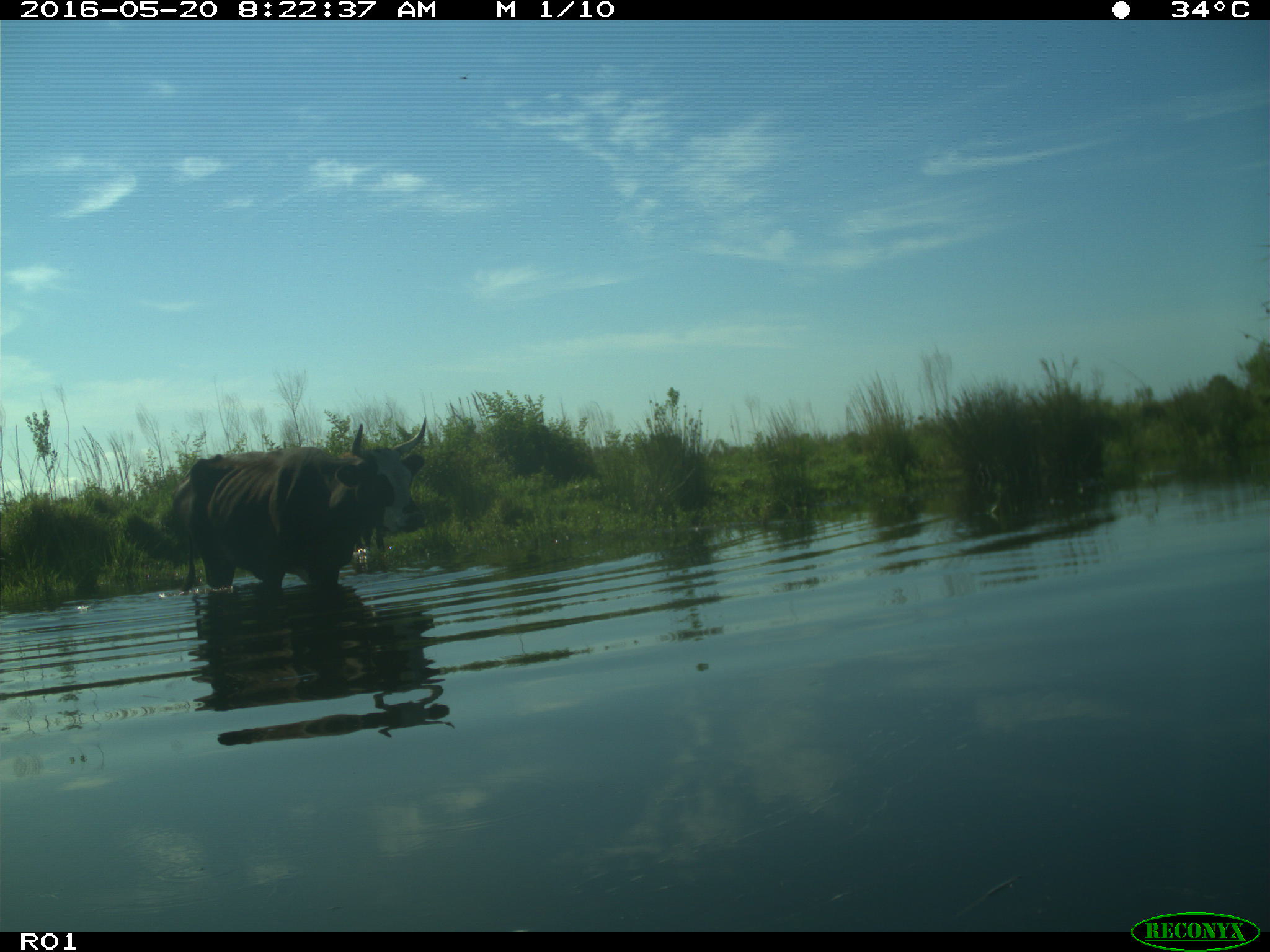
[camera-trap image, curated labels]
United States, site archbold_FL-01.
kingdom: Animalia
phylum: Chordata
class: Mammalia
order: Artiodactyla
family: Bovidae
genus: Bos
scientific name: Bos taurus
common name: domestic cow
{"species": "Bos taurus (domestic cow)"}